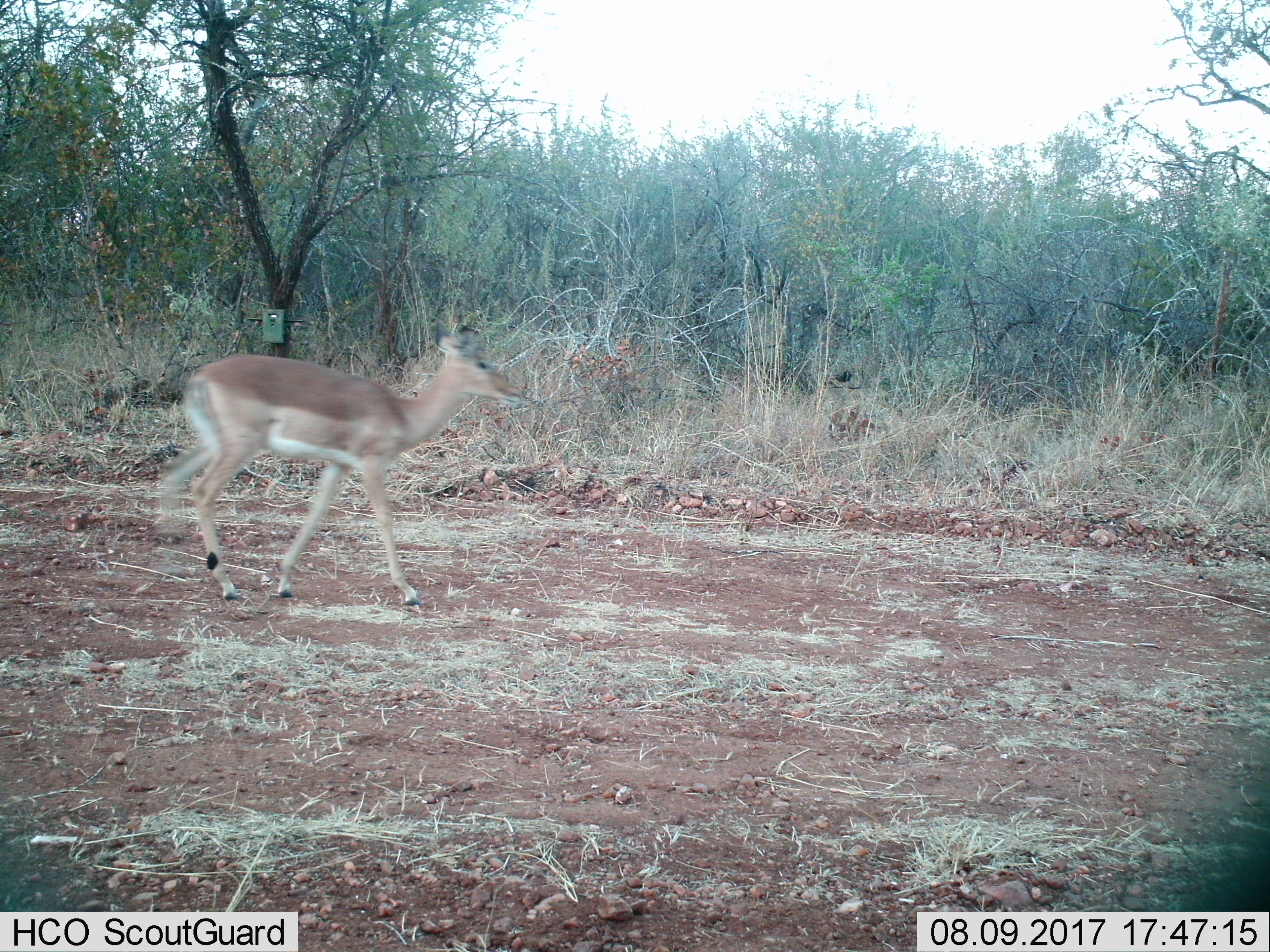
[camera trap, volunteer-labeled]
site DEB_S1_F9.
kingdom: Animalia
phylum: Chordata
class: Mammalia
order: Artiodactyla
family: Bovidae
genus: Aepyceros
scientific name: Aepyceros melampus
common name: impala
Impala (Aepyceros melampus), count 1. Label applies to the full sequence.